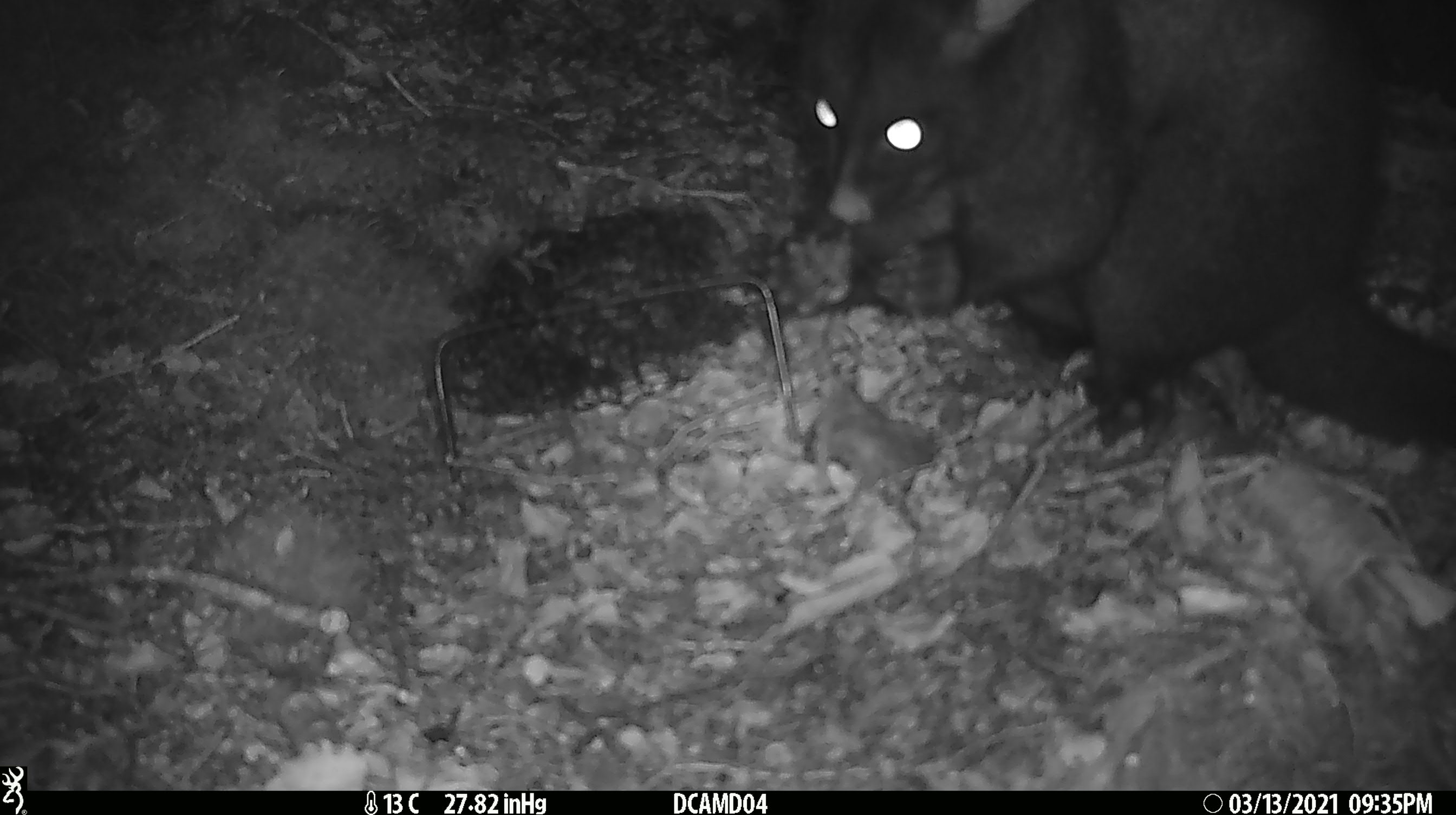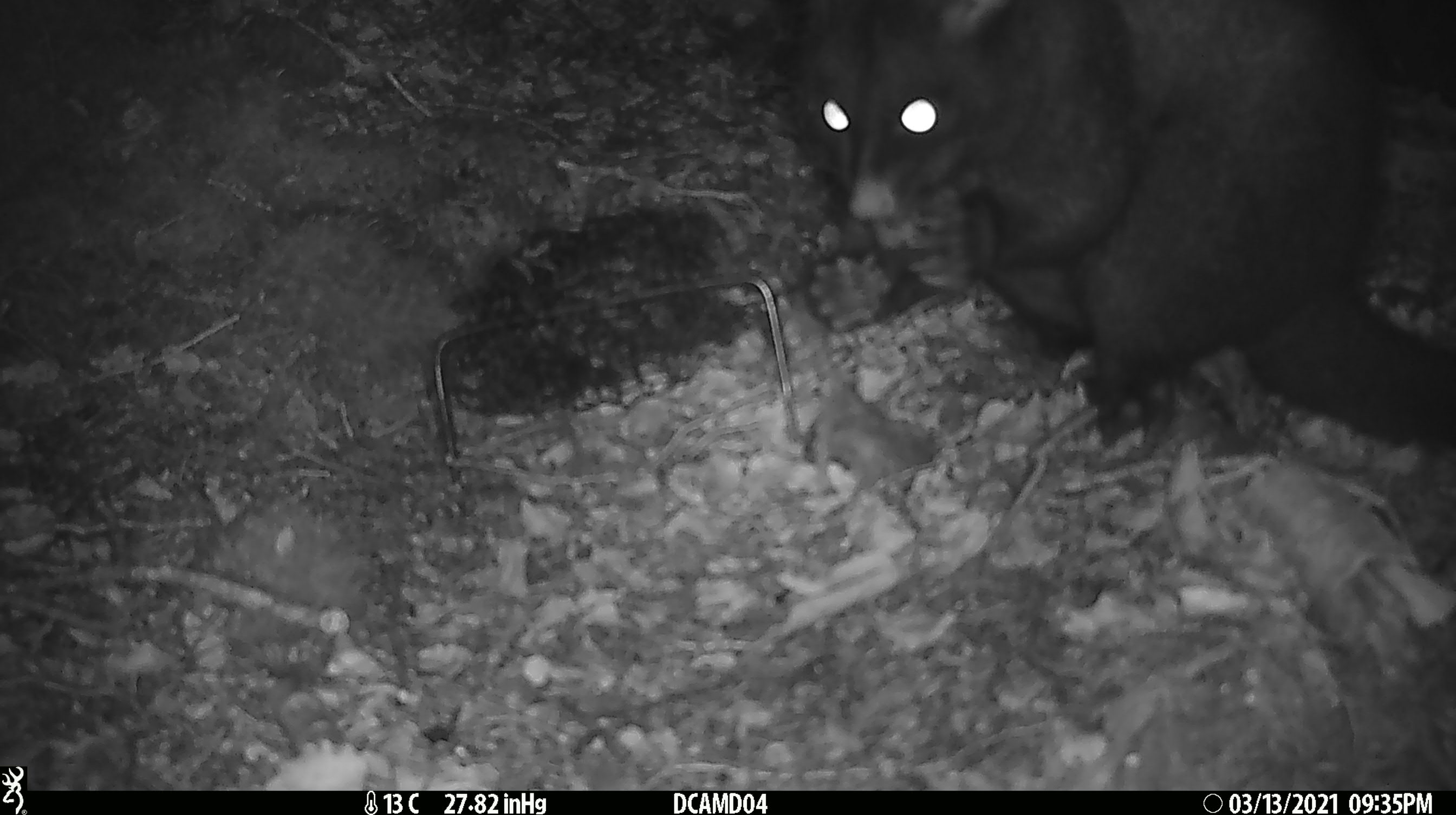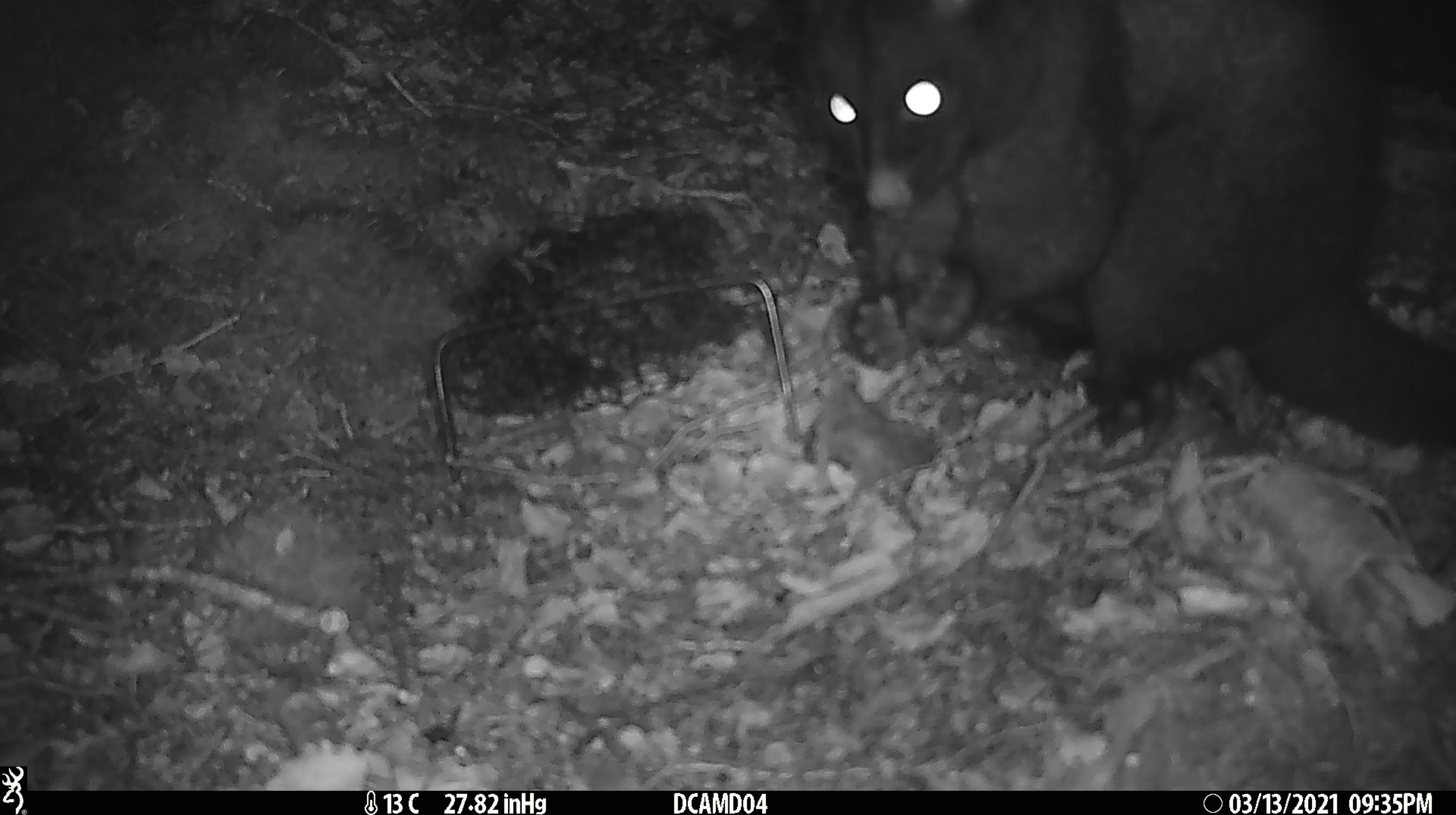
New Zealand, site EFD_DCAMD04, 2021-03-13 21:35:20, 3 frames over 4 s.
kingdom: Animalia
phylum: Chordata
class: Mammalia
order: Diprotodontia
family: Phalangeridae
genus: Trichosurus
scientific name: Trichosurus vulpecula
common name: common brushtail possum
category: possum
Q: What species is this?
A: Possum (common brushtail possum) (Trichosurus vulpecula).